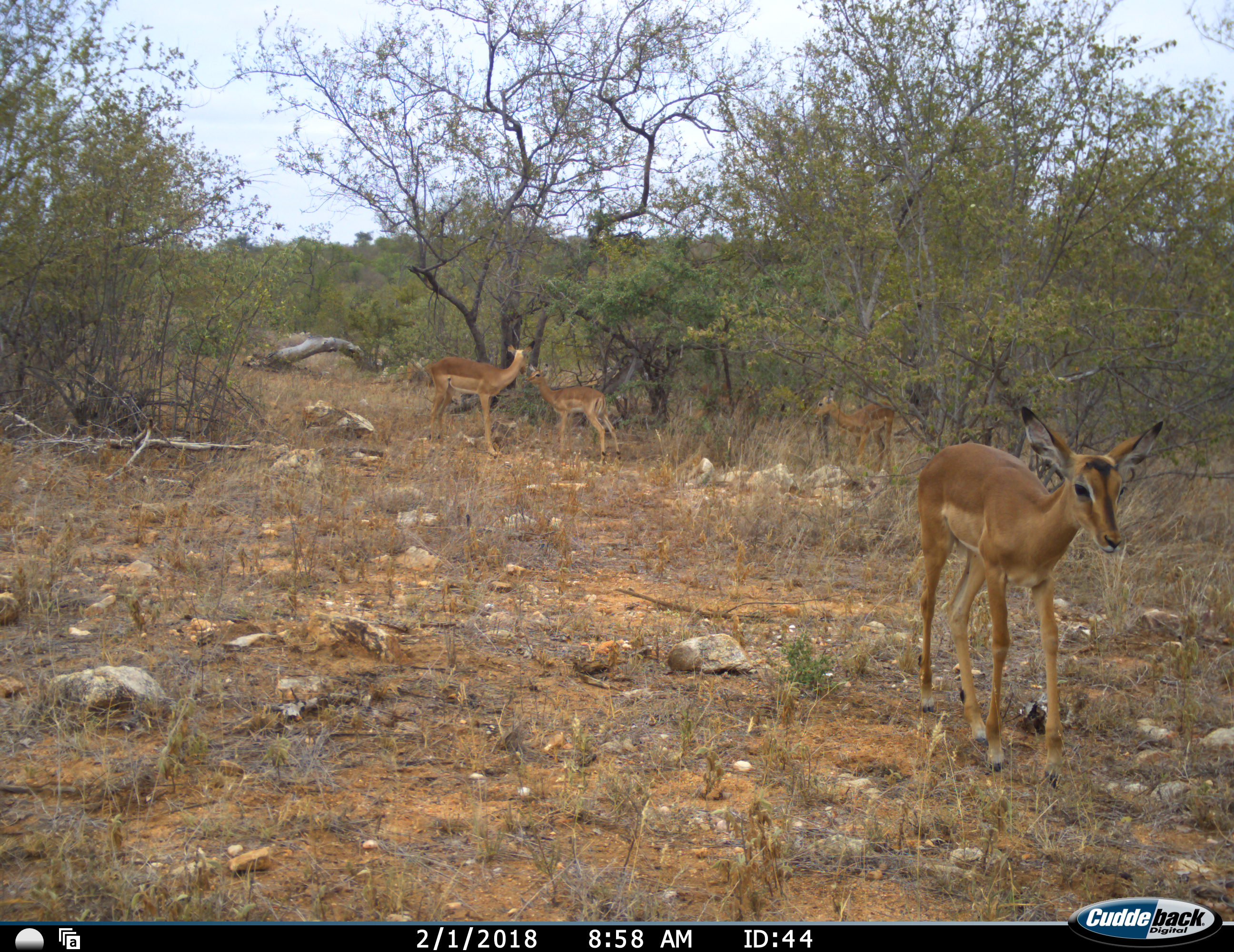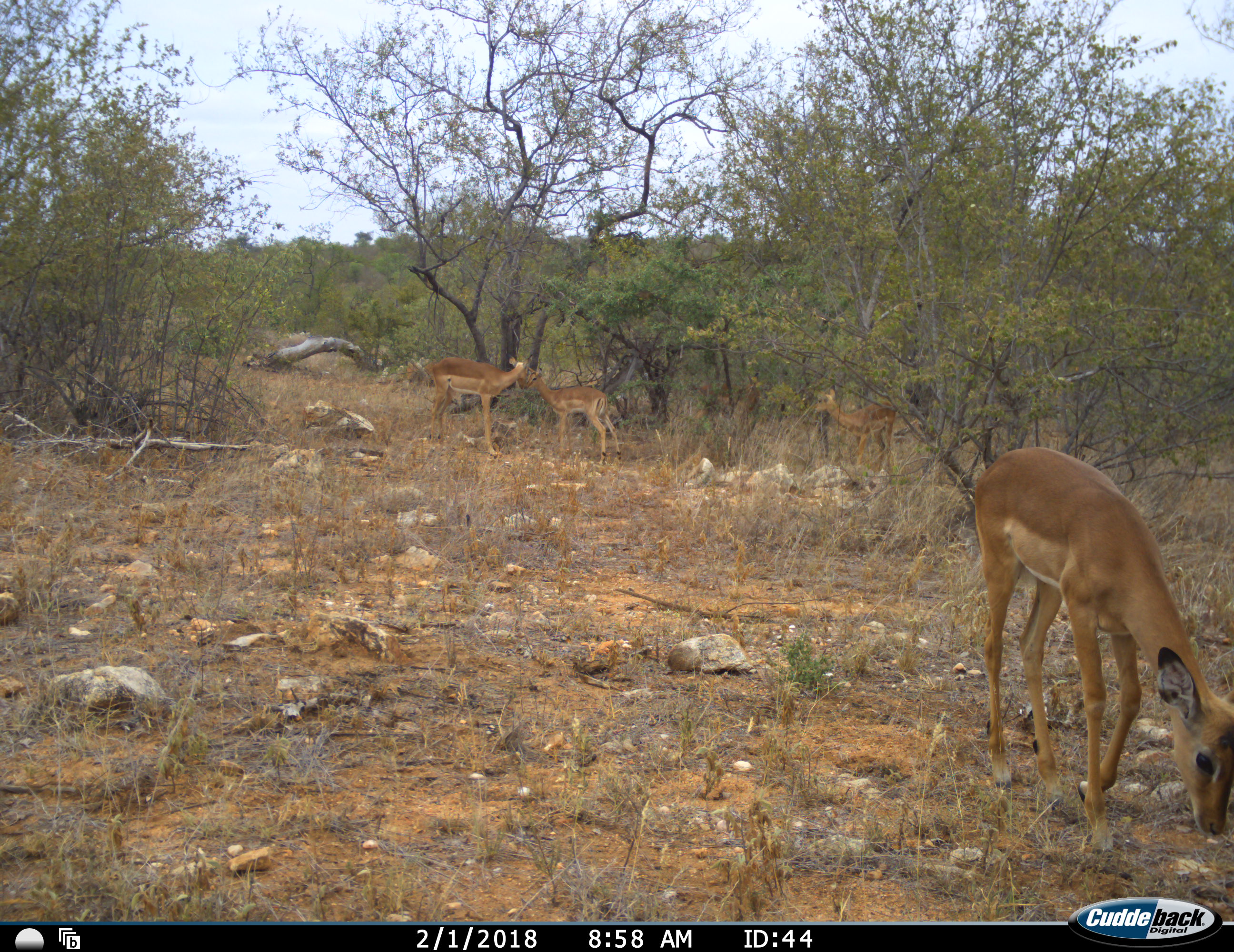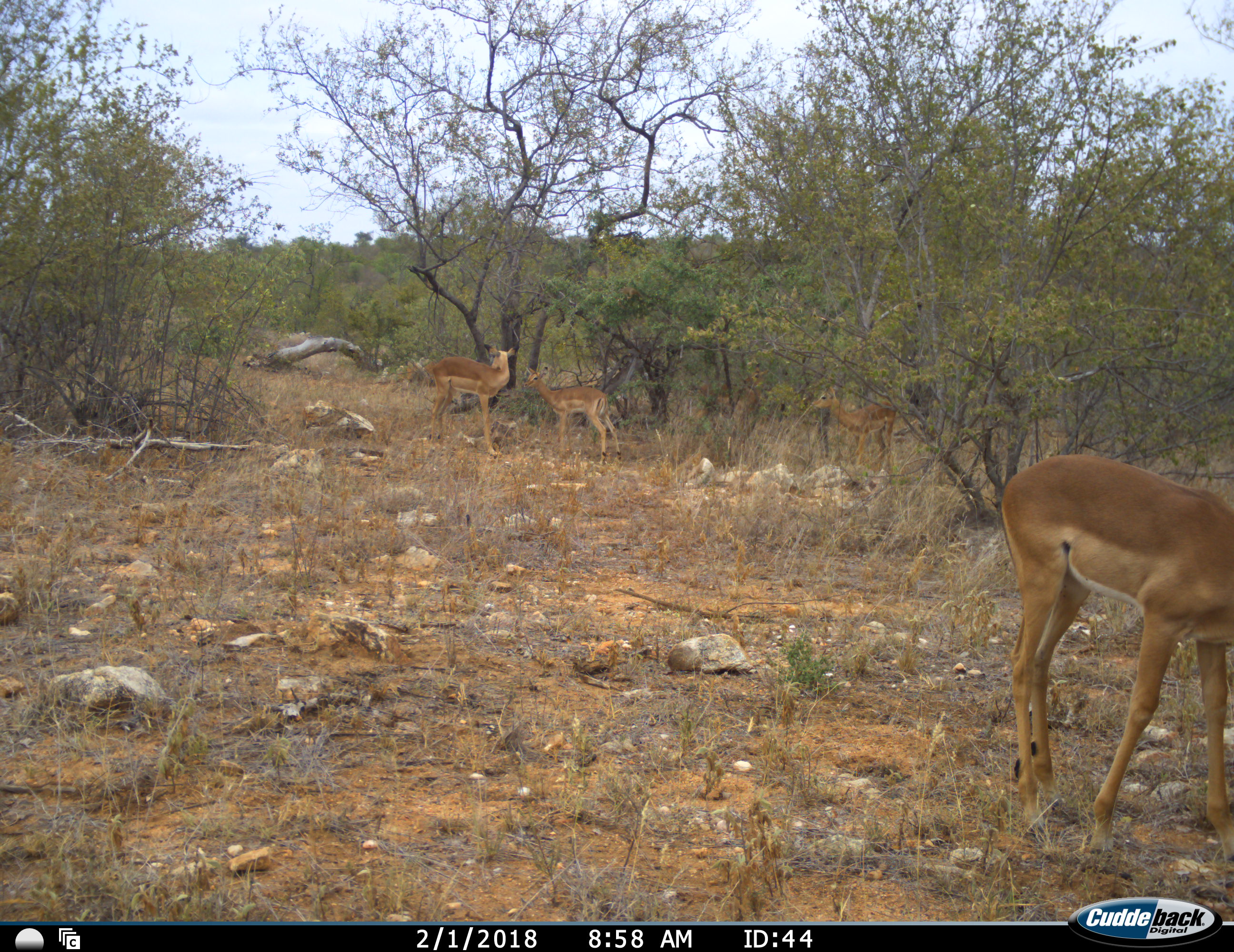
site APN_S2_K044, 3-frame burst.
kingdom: Animalia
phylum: Chordata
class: Mammalia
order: Artiodactyla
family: Bovidae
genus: Aepyceros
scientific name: Aepyceros melampus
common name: impala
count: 4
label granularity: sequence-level